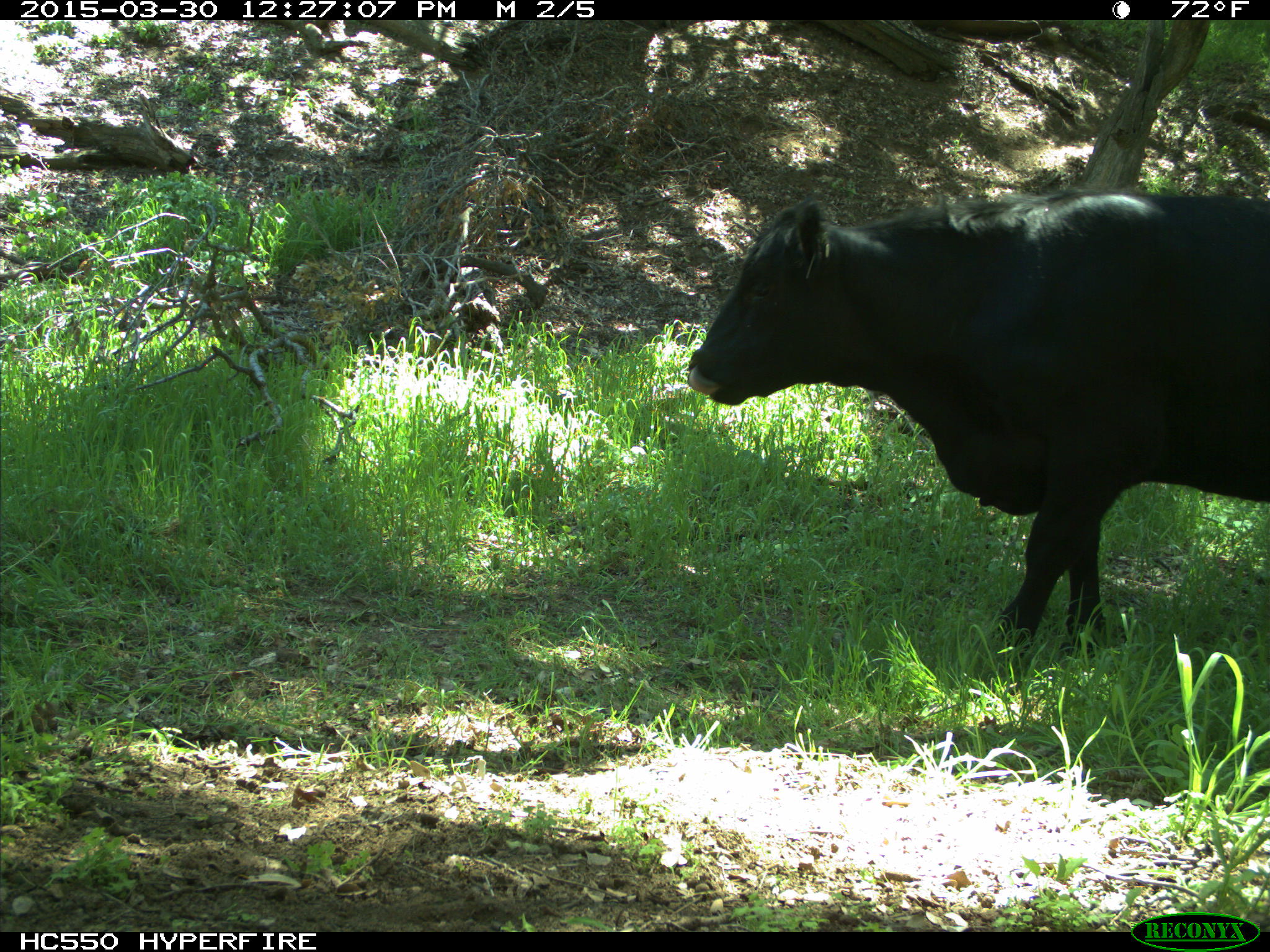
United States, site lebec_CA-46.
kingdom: Animalia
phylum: Chordata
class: Mammalia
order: Artiodactyla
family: Bovidae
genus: Bos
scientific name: Bos taurus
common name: domestic cow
Bos taurus (domestic cow).